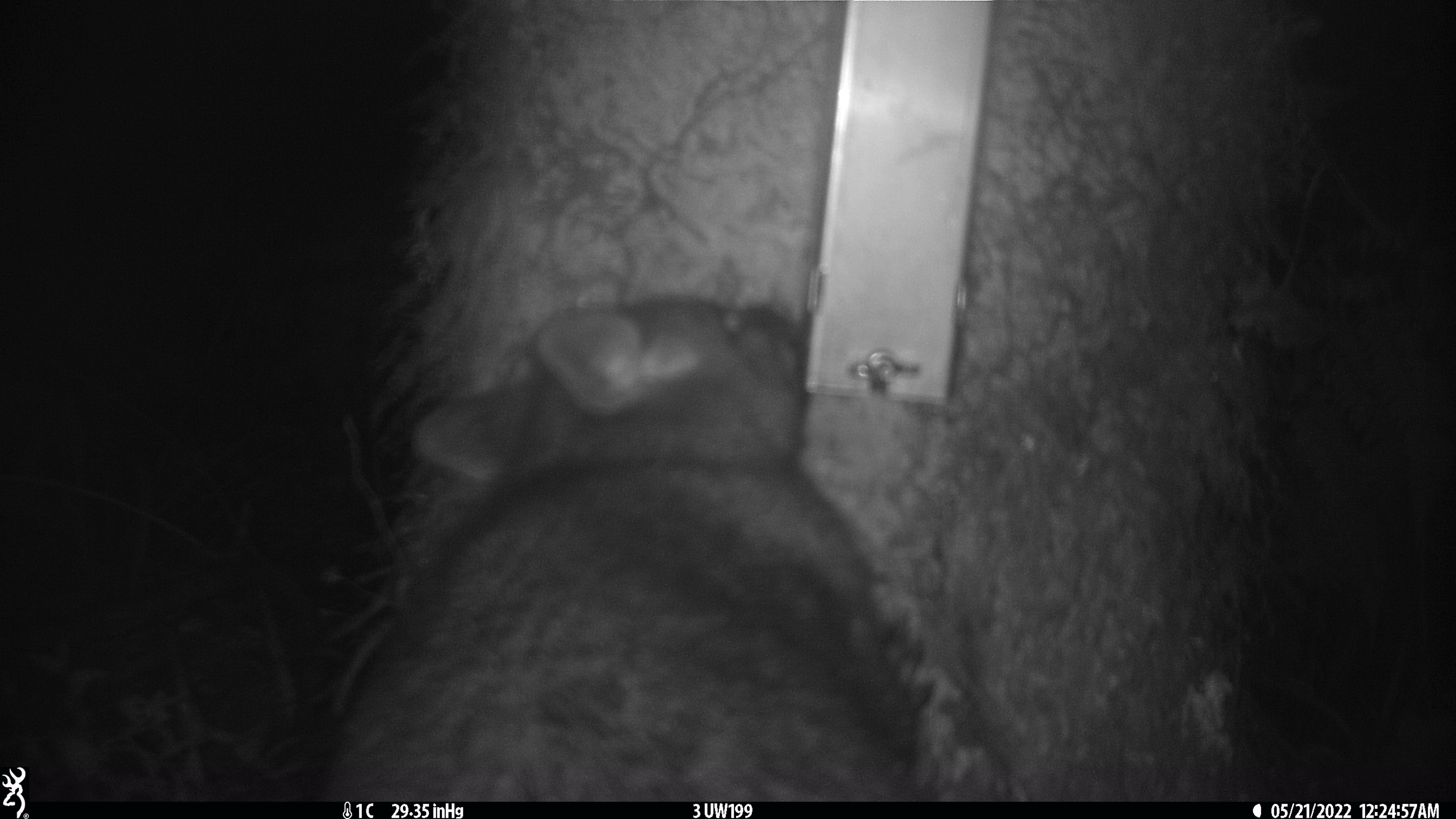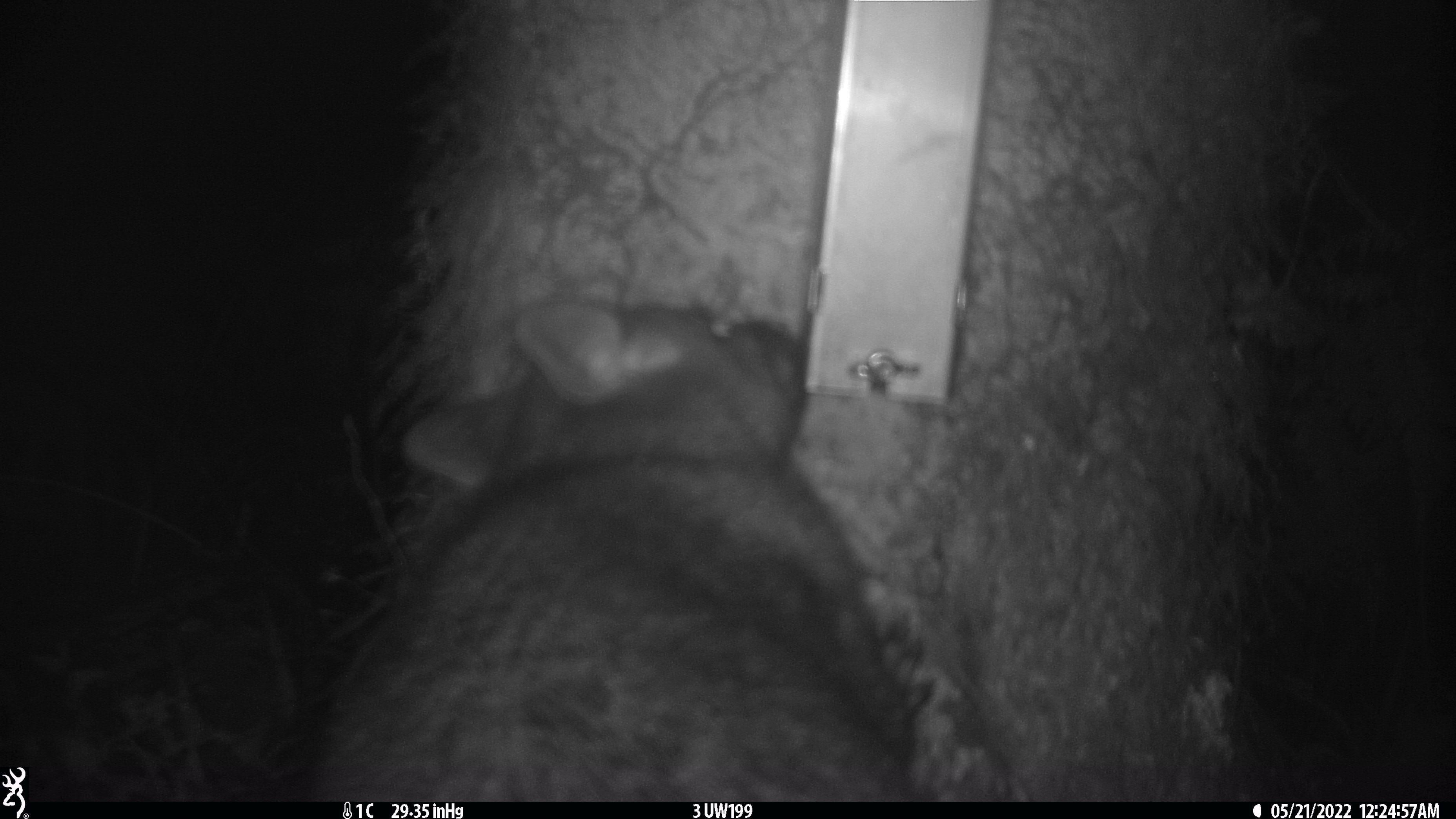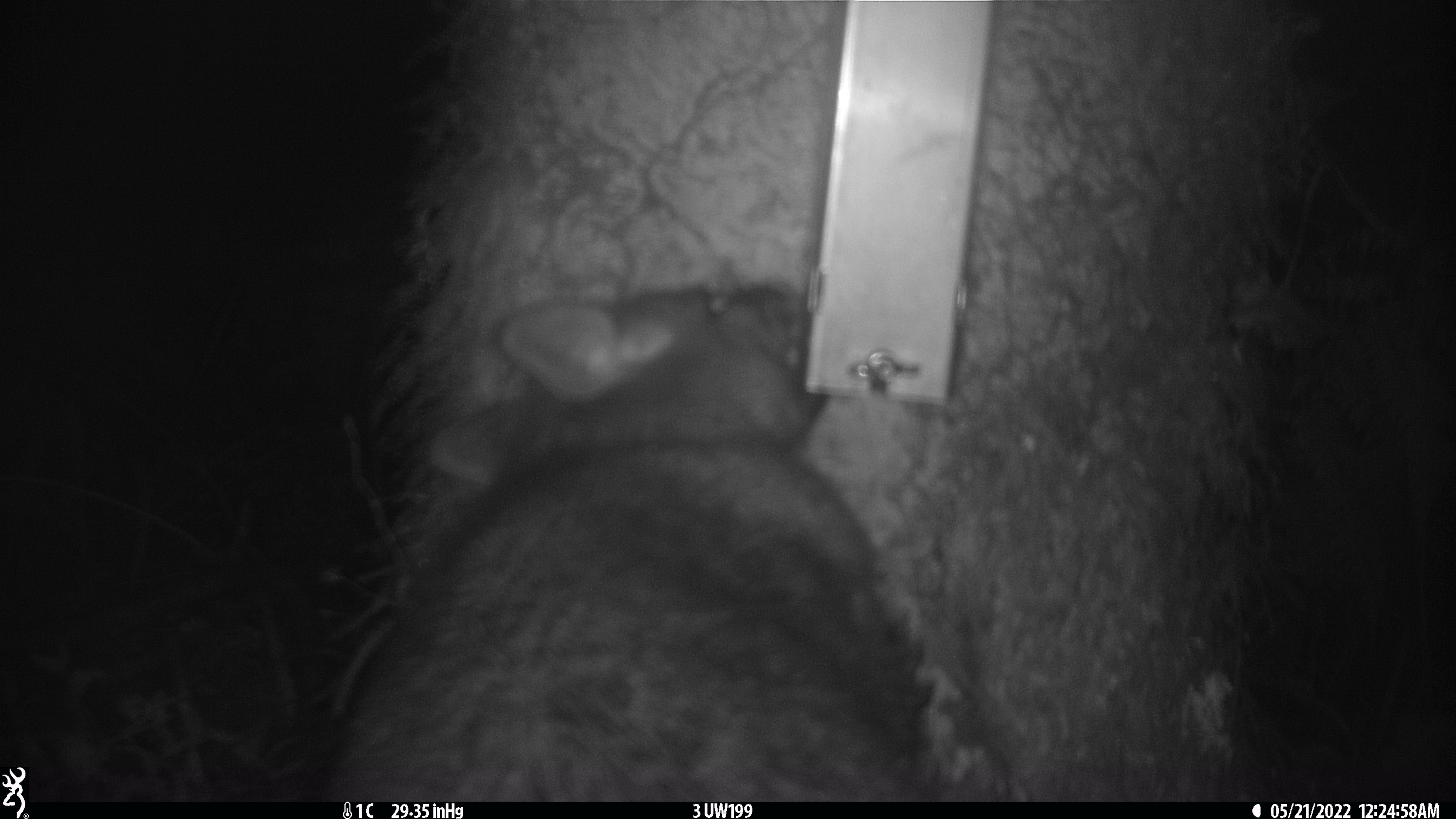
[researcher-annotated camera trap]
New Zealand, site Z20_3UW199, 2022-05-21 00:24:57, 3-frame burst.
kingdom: Animalia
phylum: Chordata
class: Mammalia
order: Diprotodontia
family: Phalangeridae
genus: Trichosurus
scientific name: Trichosurus vulpecula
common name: common brushtail possum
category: possum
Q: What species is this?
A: Possum (common brushtail possum) (Trichosurus vulpecula).